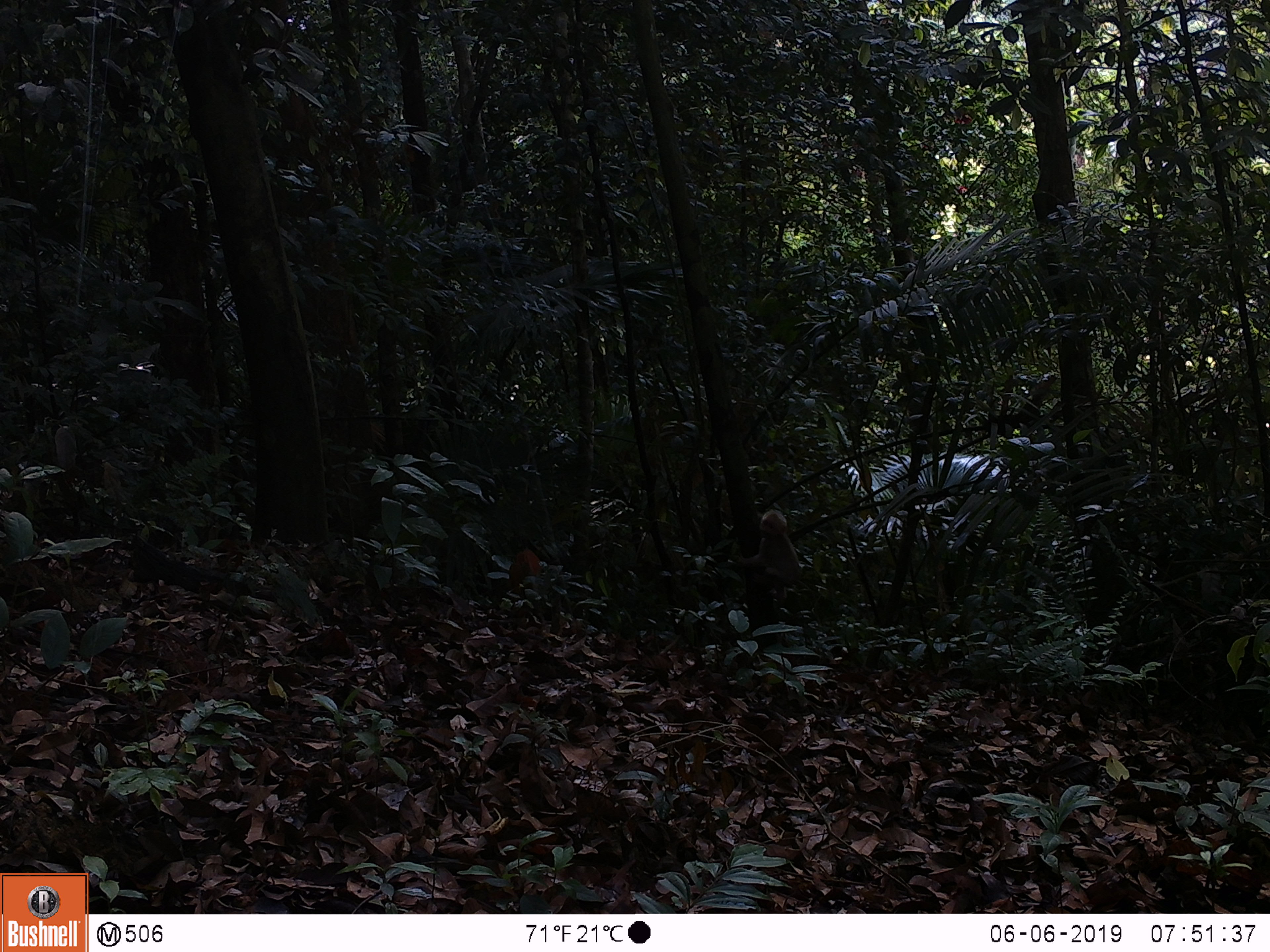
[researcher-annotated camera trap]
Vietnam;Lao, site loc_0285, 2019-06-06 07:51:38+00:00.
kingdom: Animalia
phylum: Chordata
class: Mammalia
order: Primates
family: Cercopithecidae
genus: Macaca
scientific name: Macaca arctoides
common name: stump-tailed macaque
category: stump tailed macaque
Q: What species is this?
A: Stump tailed macaque (stump-tailed macaque) (Macaca arctoides).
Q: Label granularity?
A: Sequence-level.